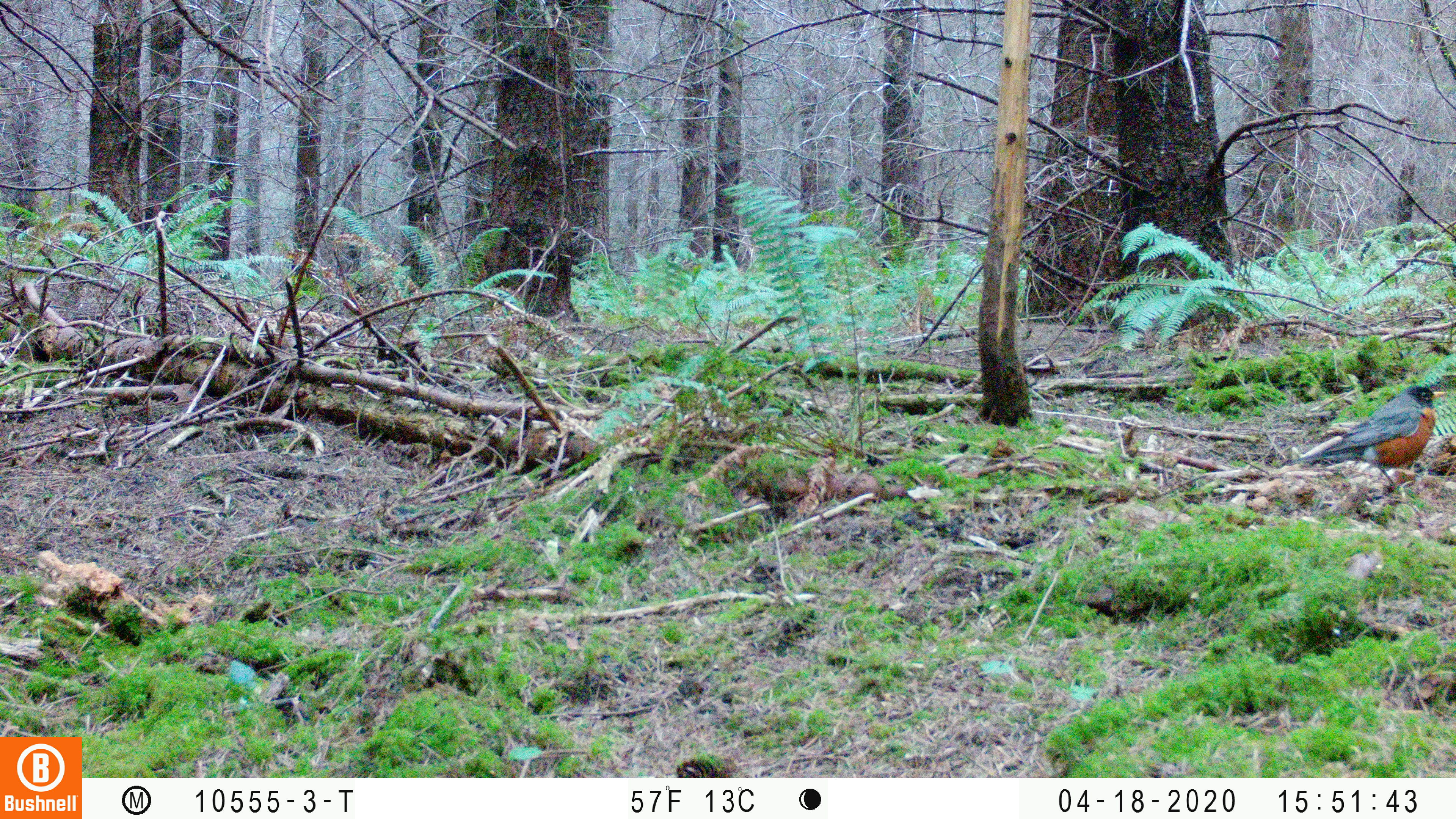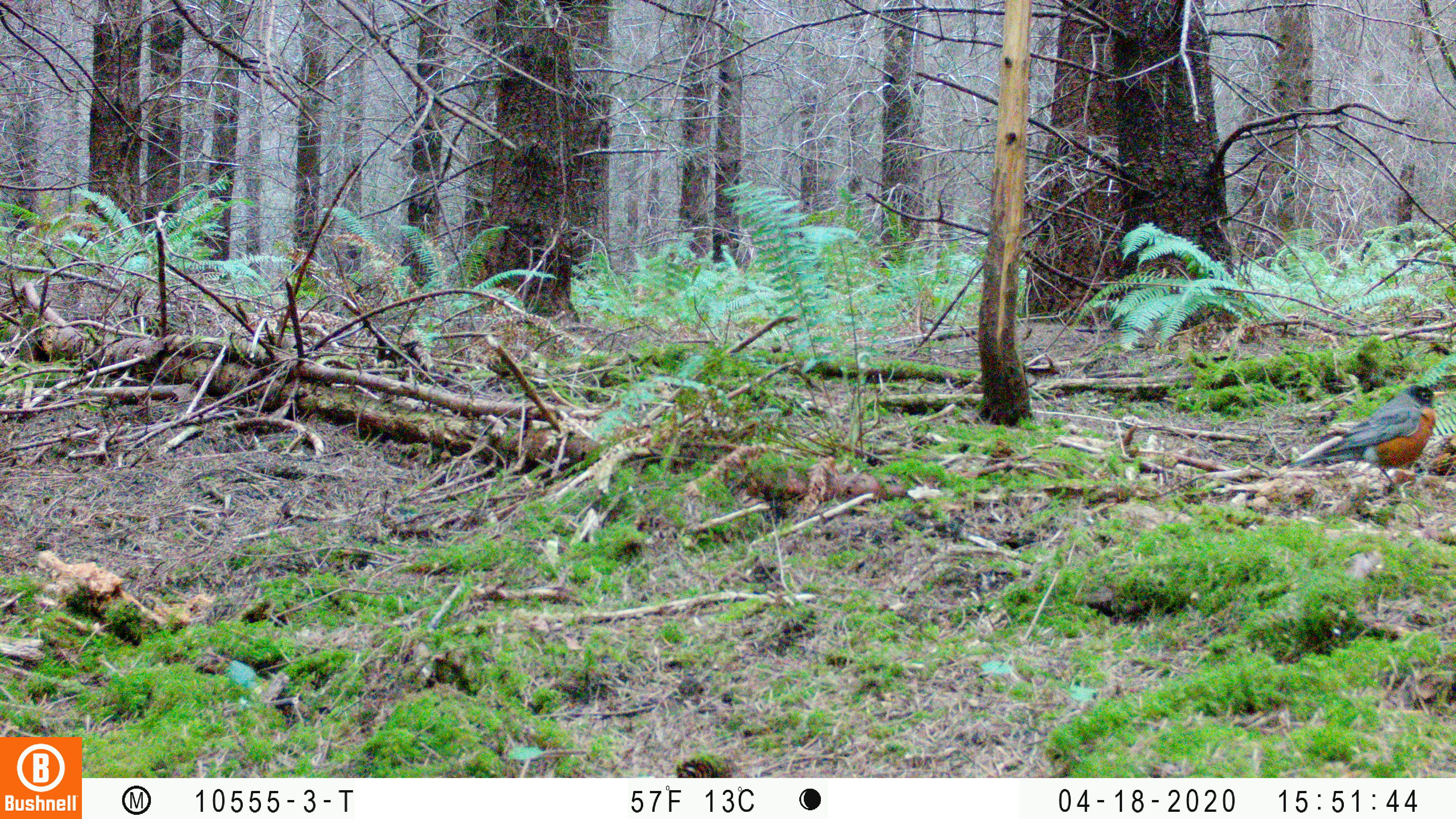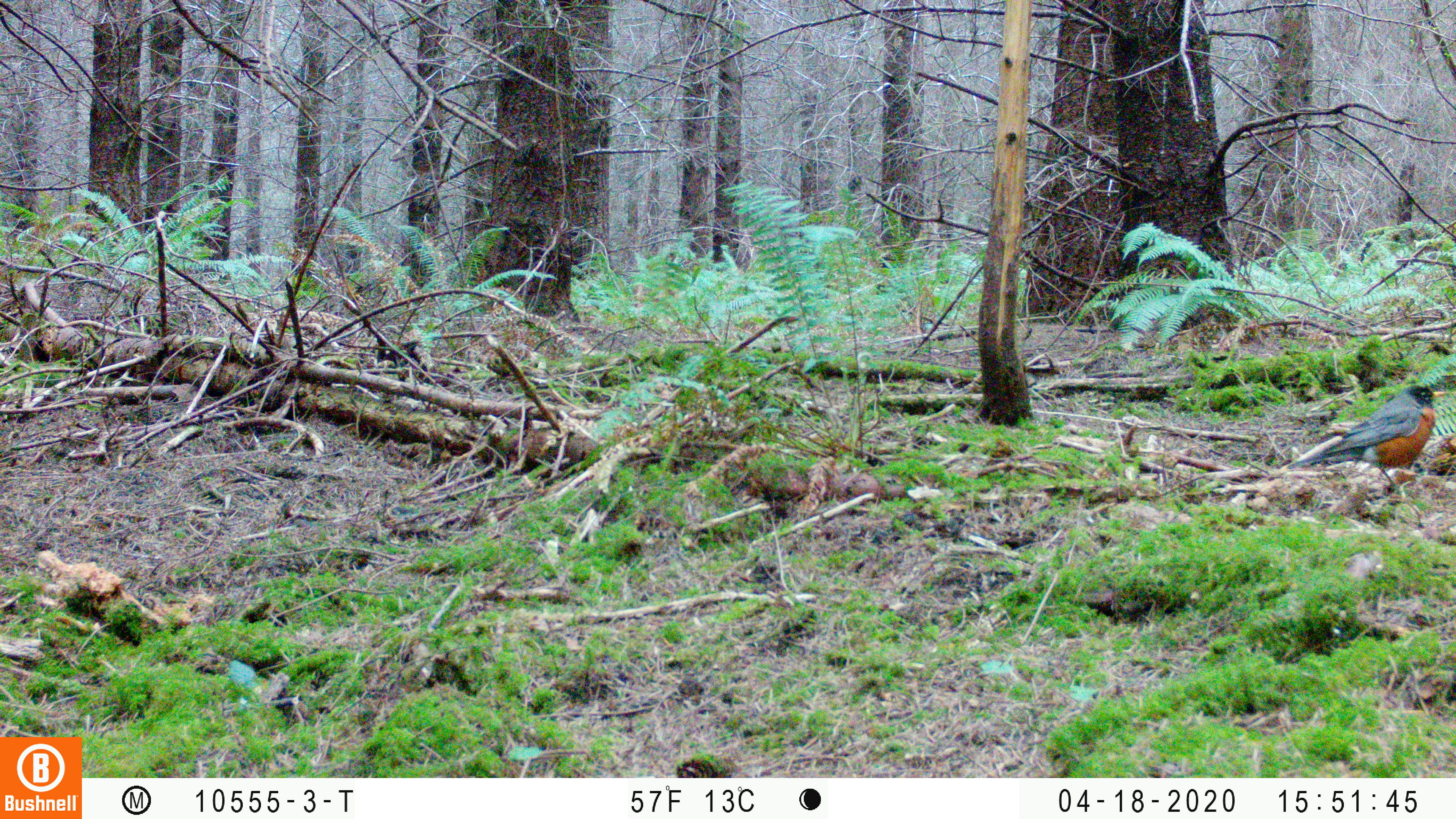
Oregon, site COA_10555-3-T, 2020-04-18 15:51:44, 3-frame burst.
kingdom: Animalia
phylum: Chordata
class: Aves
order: Passeriformes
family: Turdidae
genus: Turdus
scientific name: Turdus migratorius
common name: american robin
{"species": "american robin (Turdus migratorius)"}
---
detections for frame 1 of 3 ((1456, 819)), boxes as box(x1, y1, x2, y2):
american robin: box(1274, 365, 1450, 497)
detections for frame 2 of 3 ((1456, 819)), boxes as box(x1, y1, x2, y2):
american robin: box(1268, 370, 1452, 499)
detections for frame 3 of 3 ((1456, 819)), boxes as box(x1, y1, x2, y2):
american robin: box(1272, 373, 1450, 503)